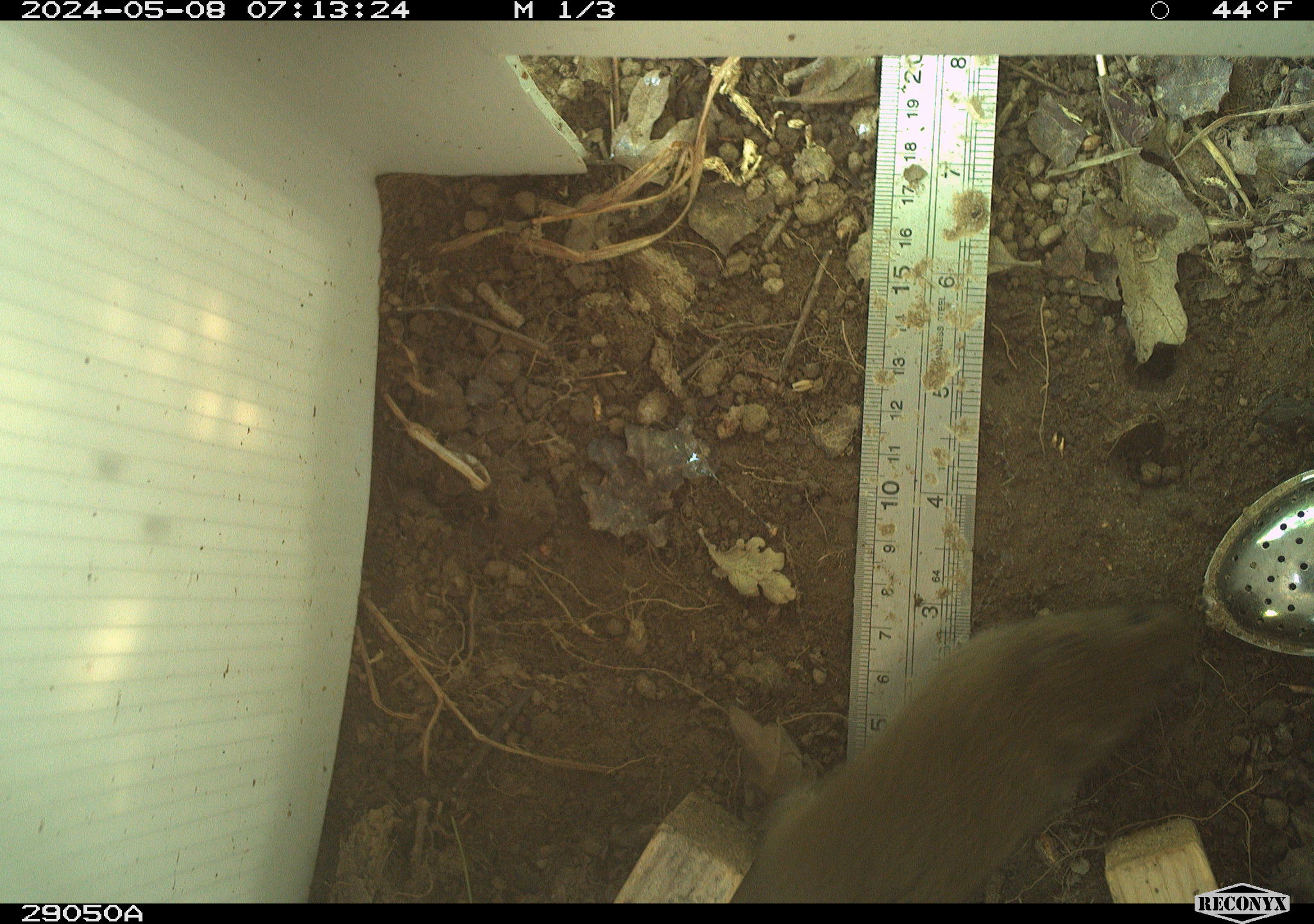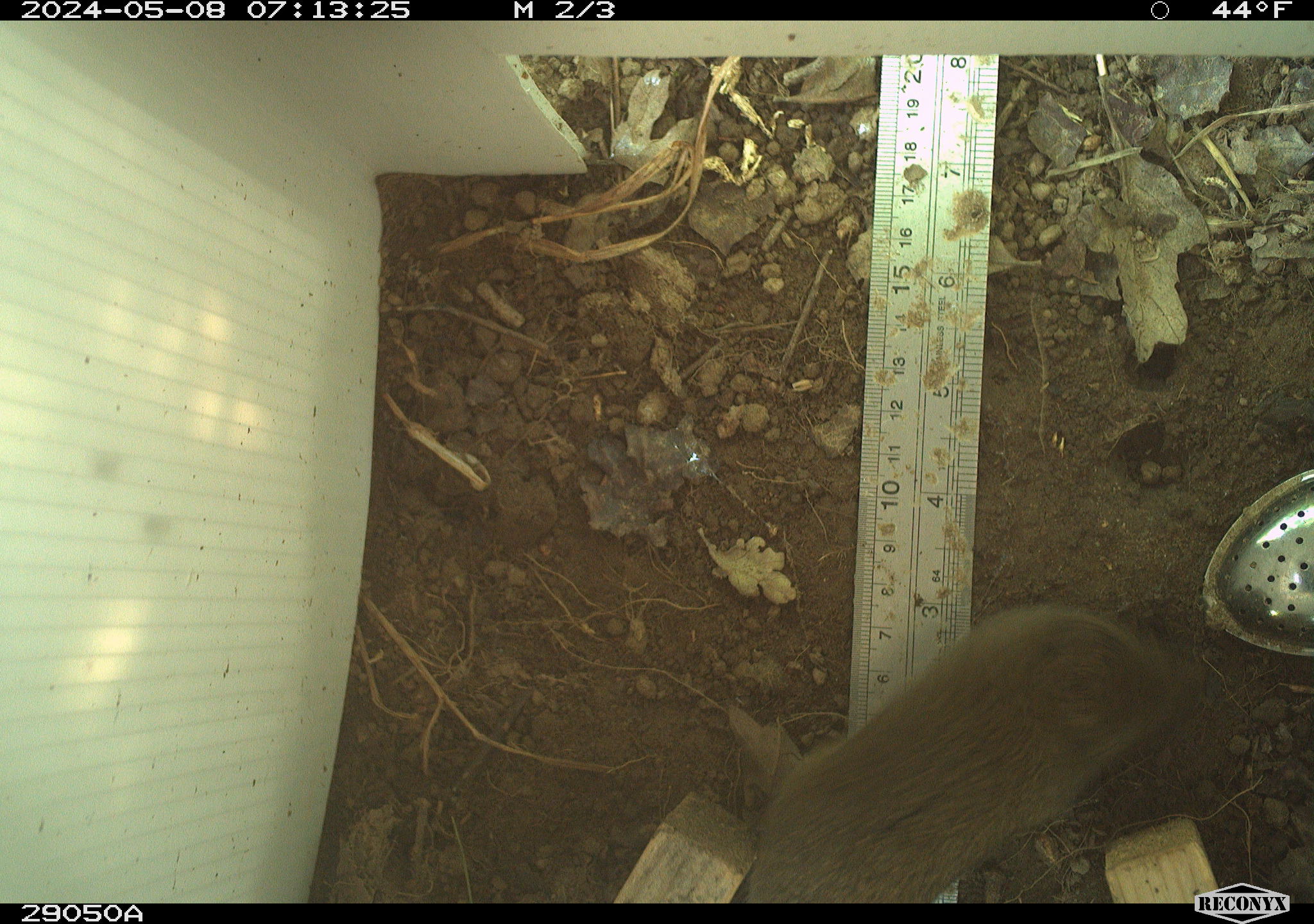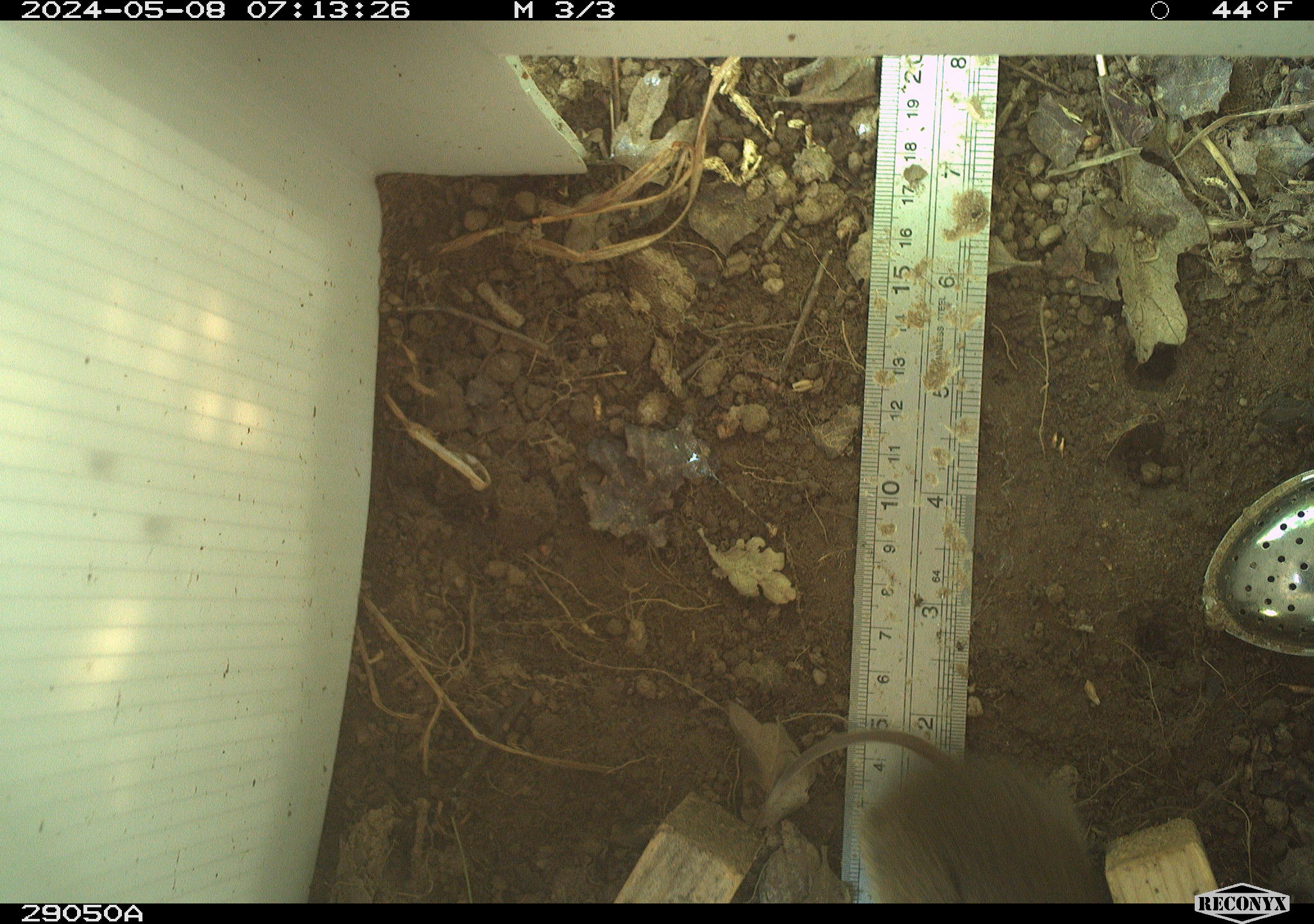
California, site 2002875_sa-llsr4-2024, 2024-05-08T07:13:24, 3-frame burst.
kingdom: Animalia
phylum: Chordata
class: Mammalia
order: Rodentia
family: Cricetidae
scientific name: Arvicolinae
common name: voles, lemmings, and muskrats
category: arvicolinae subfamily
Arvicolinae subfamily (voles, lemmings, and muskrats) (Arvicolinae).